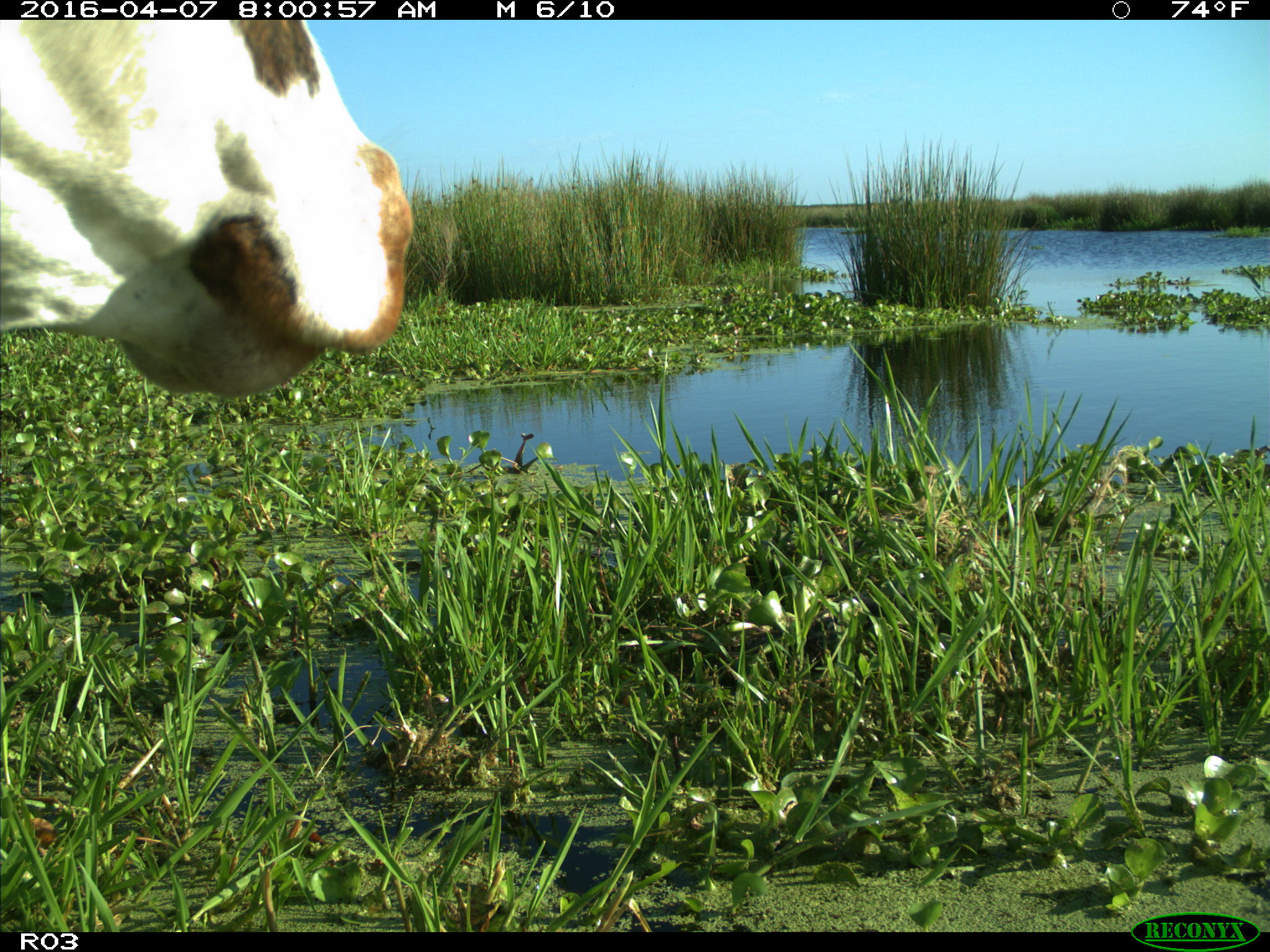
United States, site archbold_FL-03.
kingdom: Animalia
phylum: Chordata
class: Mammalia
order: Artiodactyla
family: Bovidae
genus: Bos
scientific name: Bos taurus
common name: domestic cow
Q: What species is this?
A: Bos taurus (domestic cow).